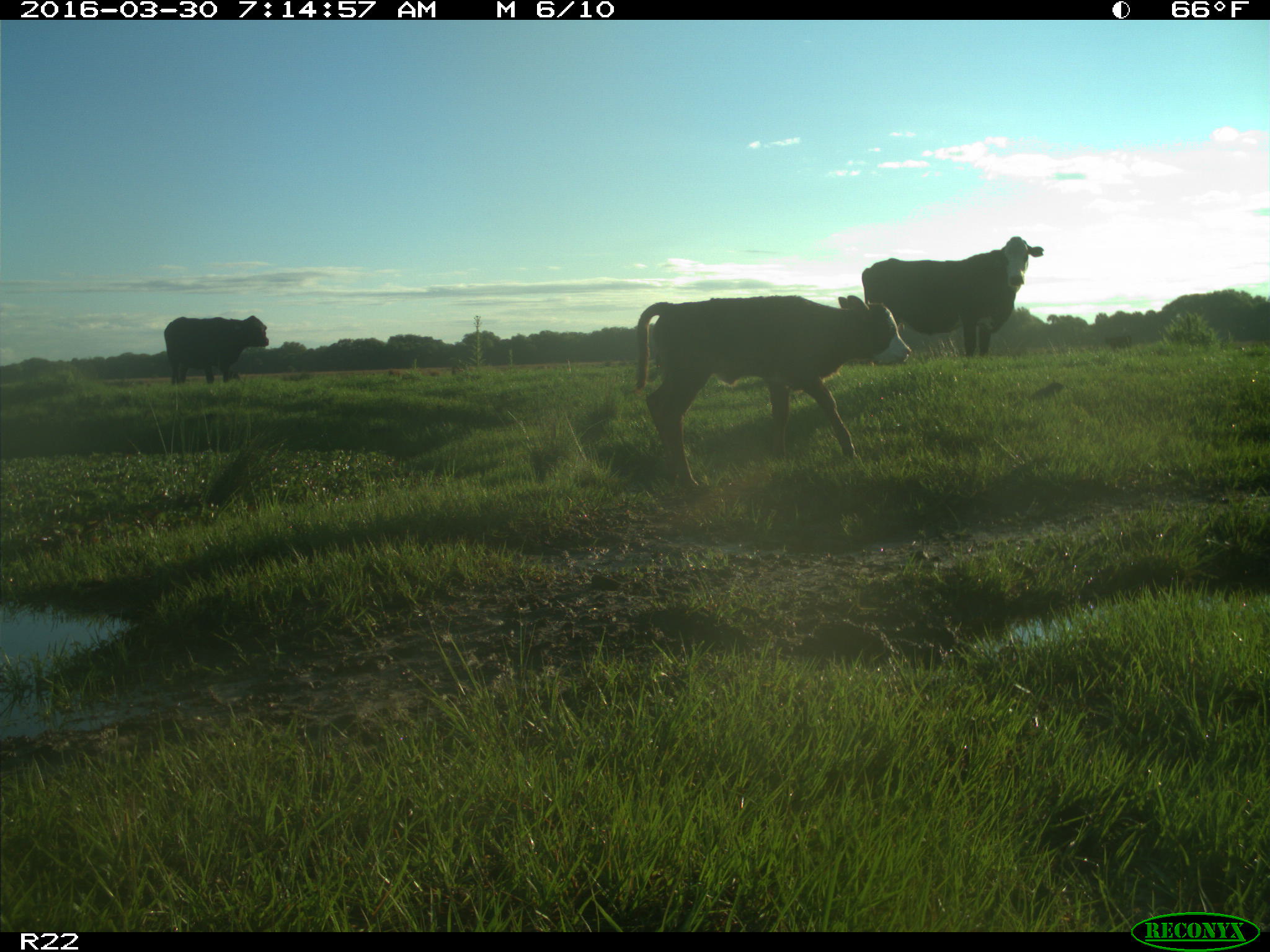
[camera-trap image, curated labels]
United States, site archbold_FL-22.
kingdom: Animalia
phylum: Chordata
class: Mammalia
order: Artiodactyla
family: Bovidae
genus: Bos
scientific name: Bos taurus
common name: domestic cow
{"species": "Bos taurus (domestic cow)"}